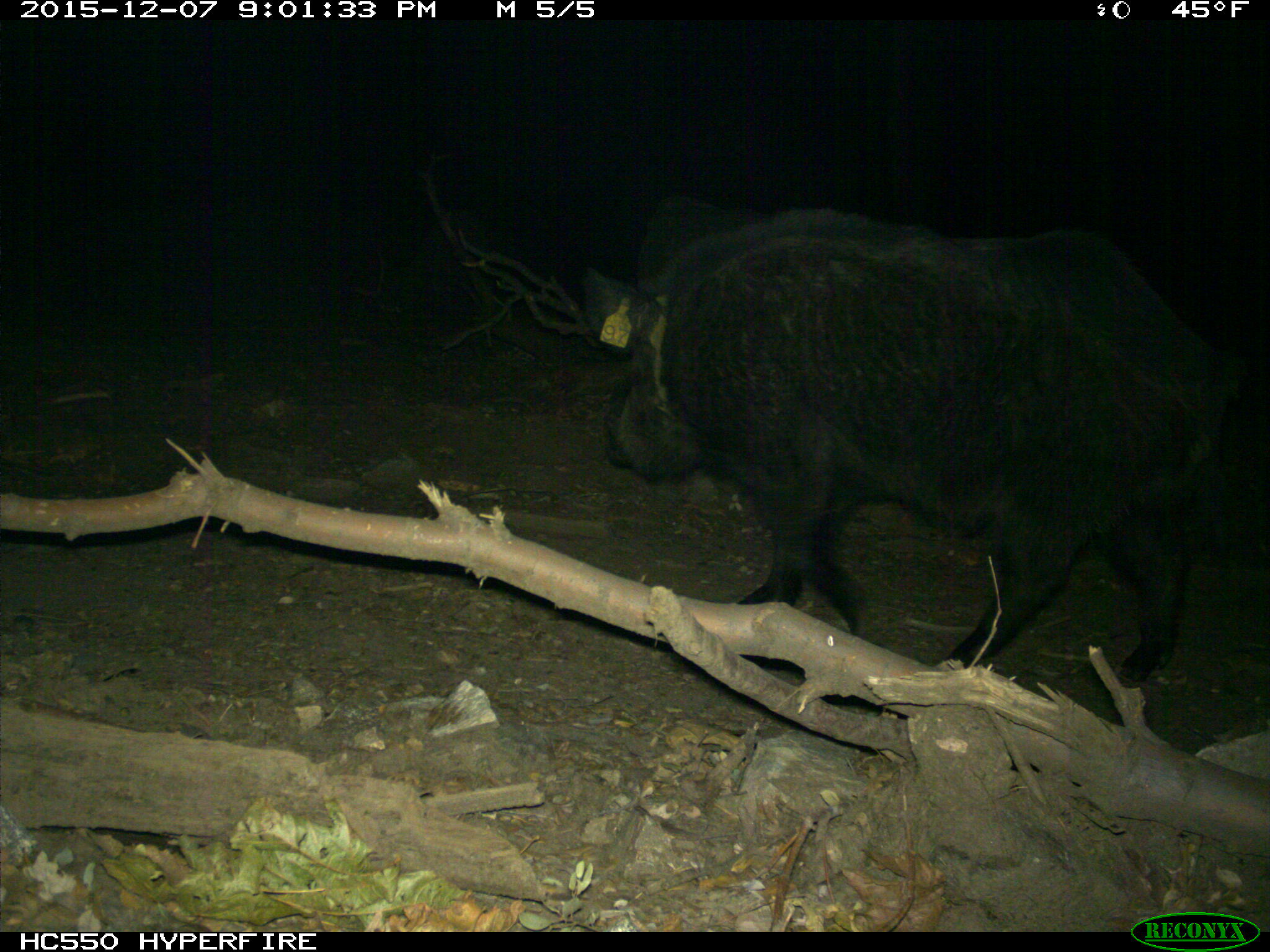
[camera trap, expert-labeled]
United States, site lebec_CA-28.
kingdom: Animalia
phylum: Chordata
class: Mammalia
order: Artiodactyla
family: Suidae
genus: Sus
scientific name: Sus scrofa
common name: wild boar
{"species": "Sus scrofa (wild boar)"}